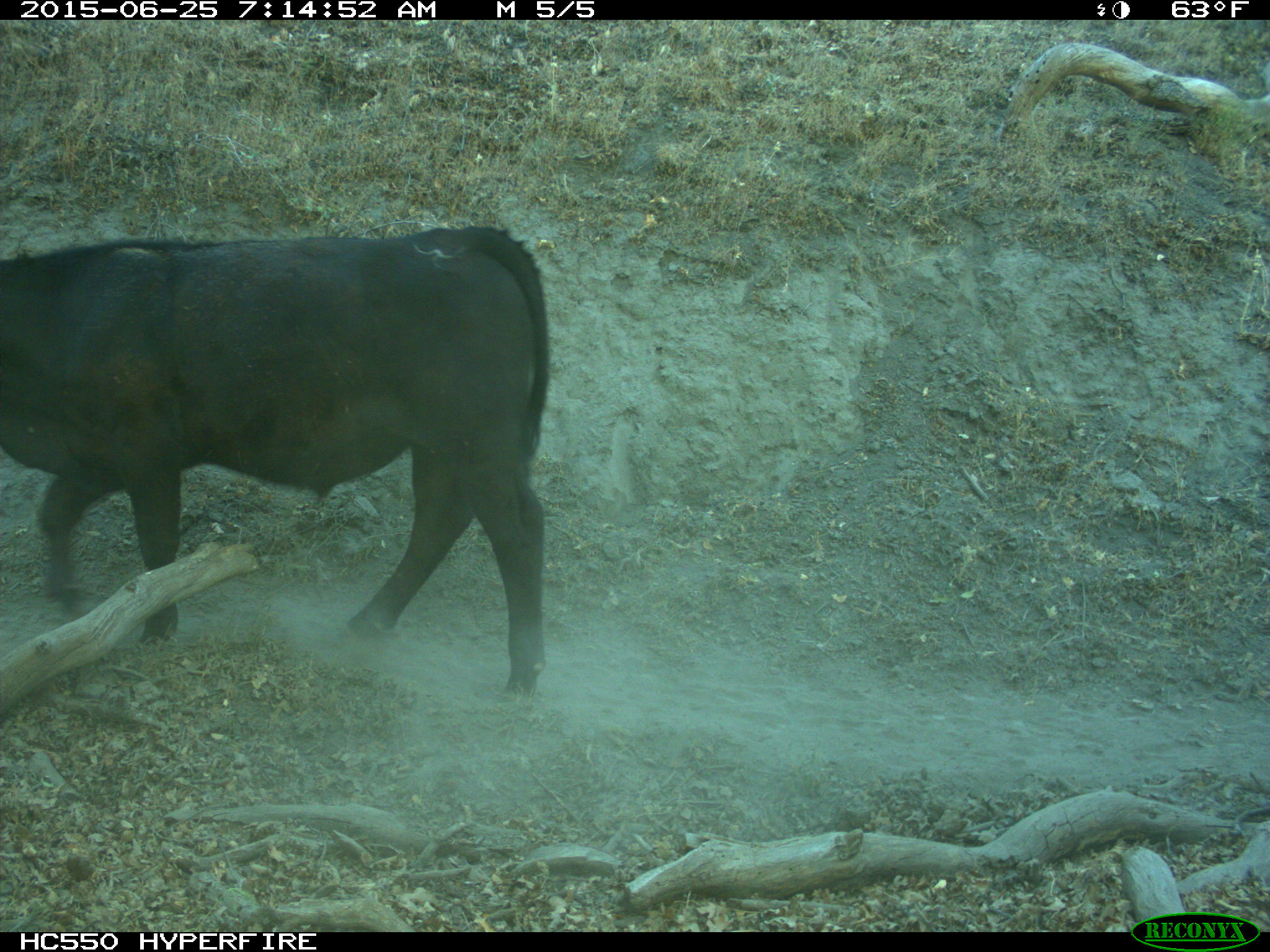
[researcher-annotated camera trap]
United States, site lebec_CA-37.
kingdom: Animalia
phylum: Chordata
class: Mammalia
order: Artiodactyla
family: Bovidae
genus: Bos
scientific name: Bos taurus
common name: domestic cow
Bos taurus (domestic cow).